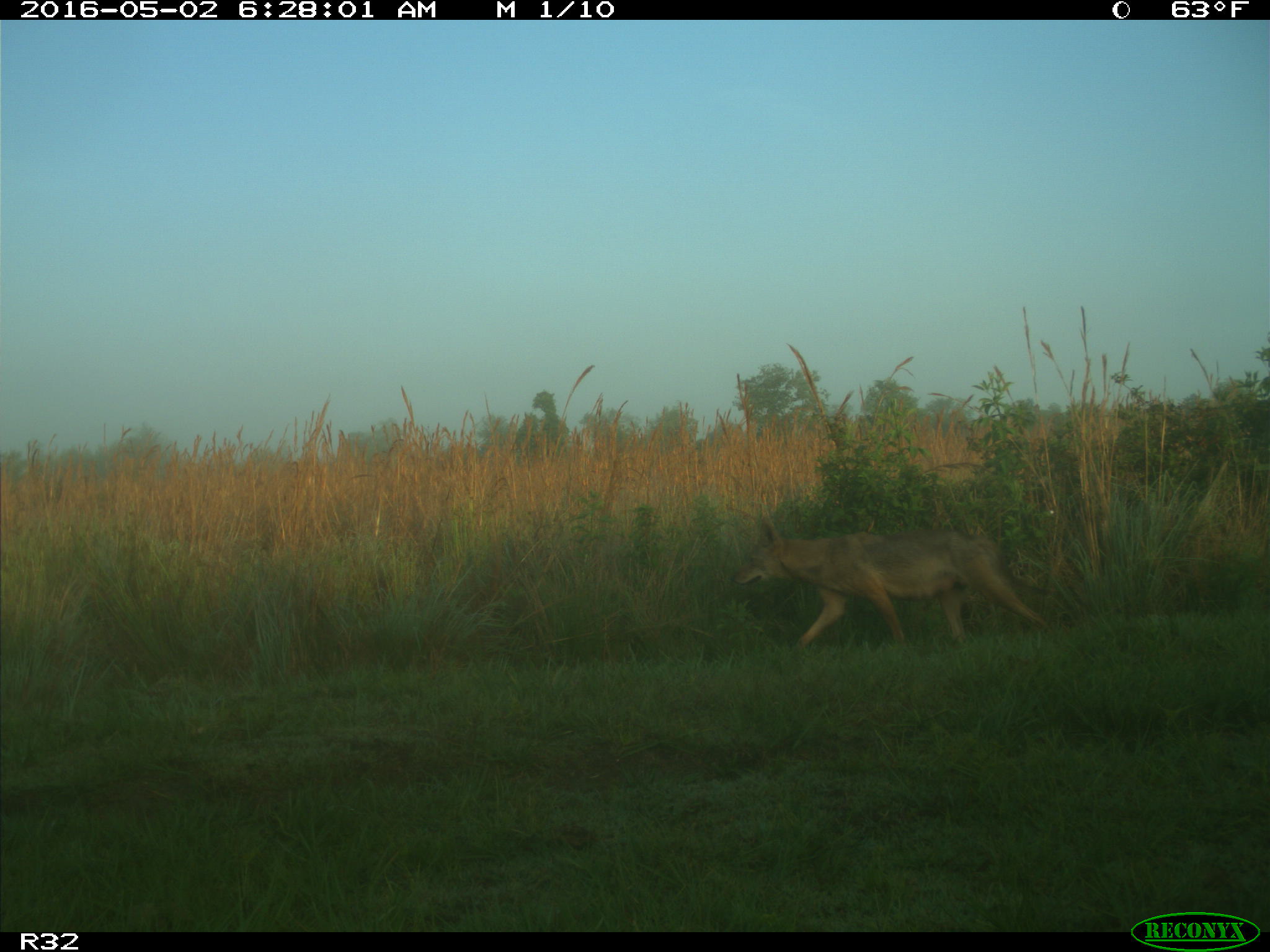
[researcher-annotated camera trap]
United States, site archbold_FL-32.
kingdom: Animalia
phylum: Chordata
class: Mammalia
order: Carnivora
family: Canidae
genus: Canis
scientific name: Canis latrans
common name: coyote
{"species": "Canis latrans (coyote)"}